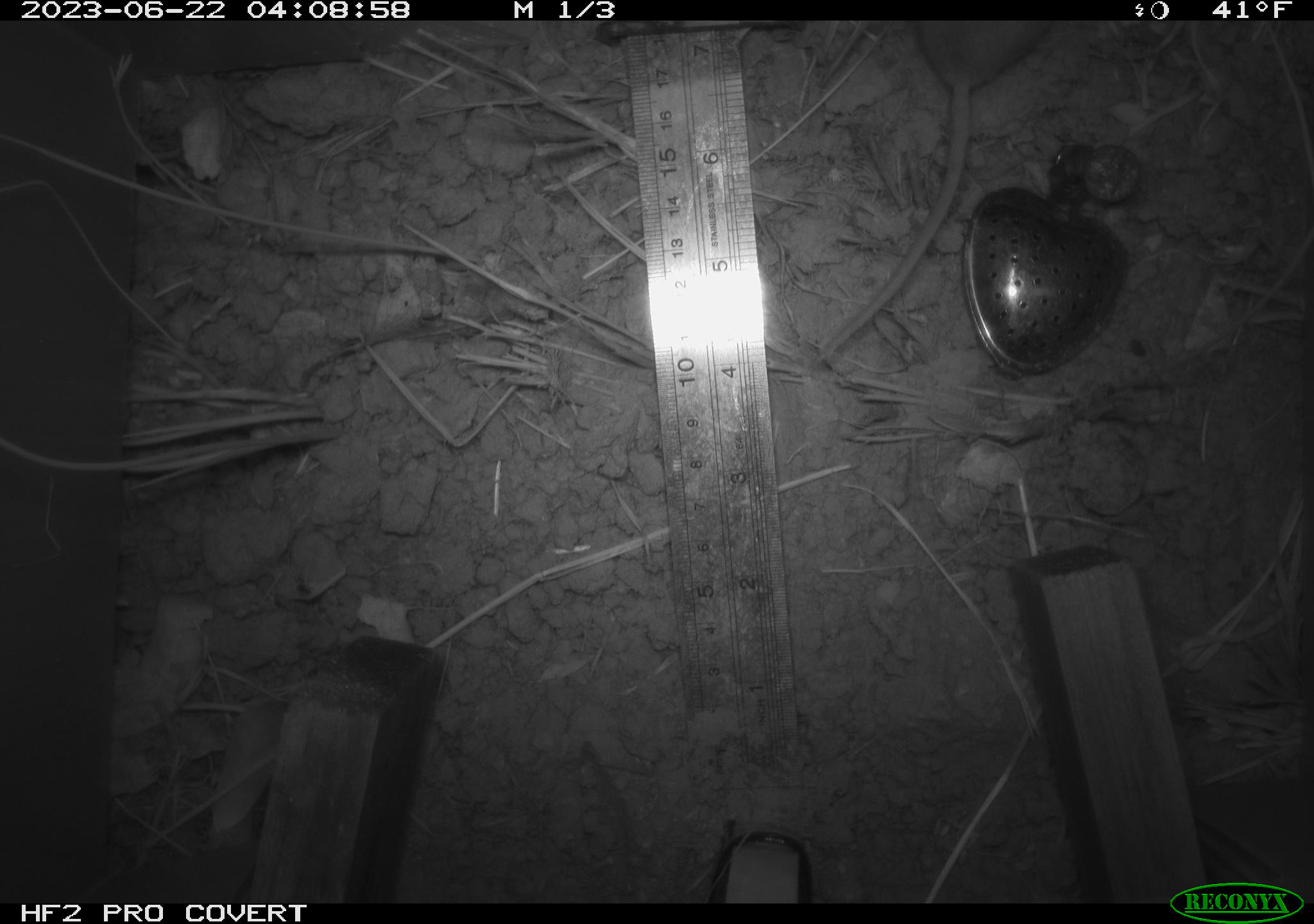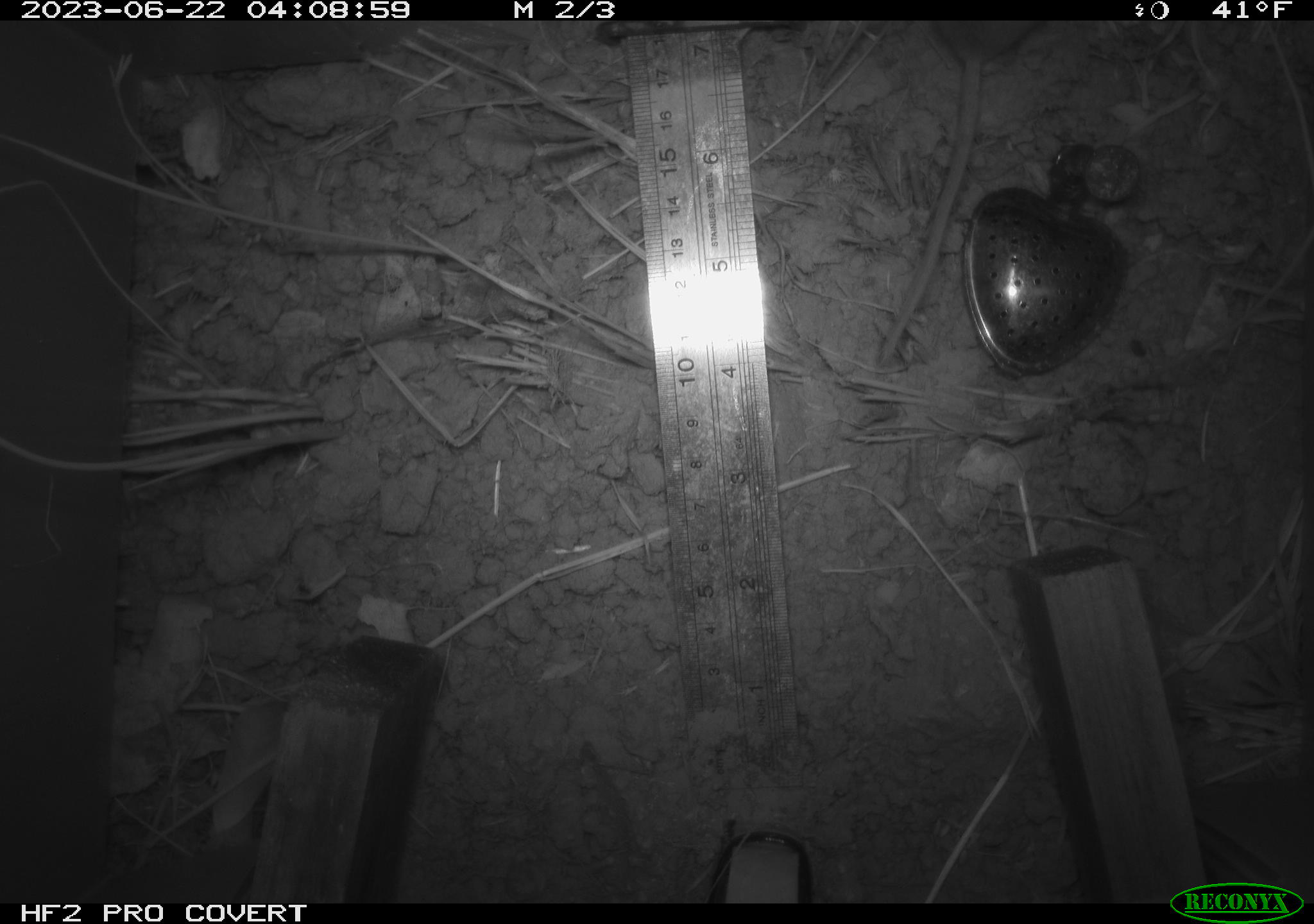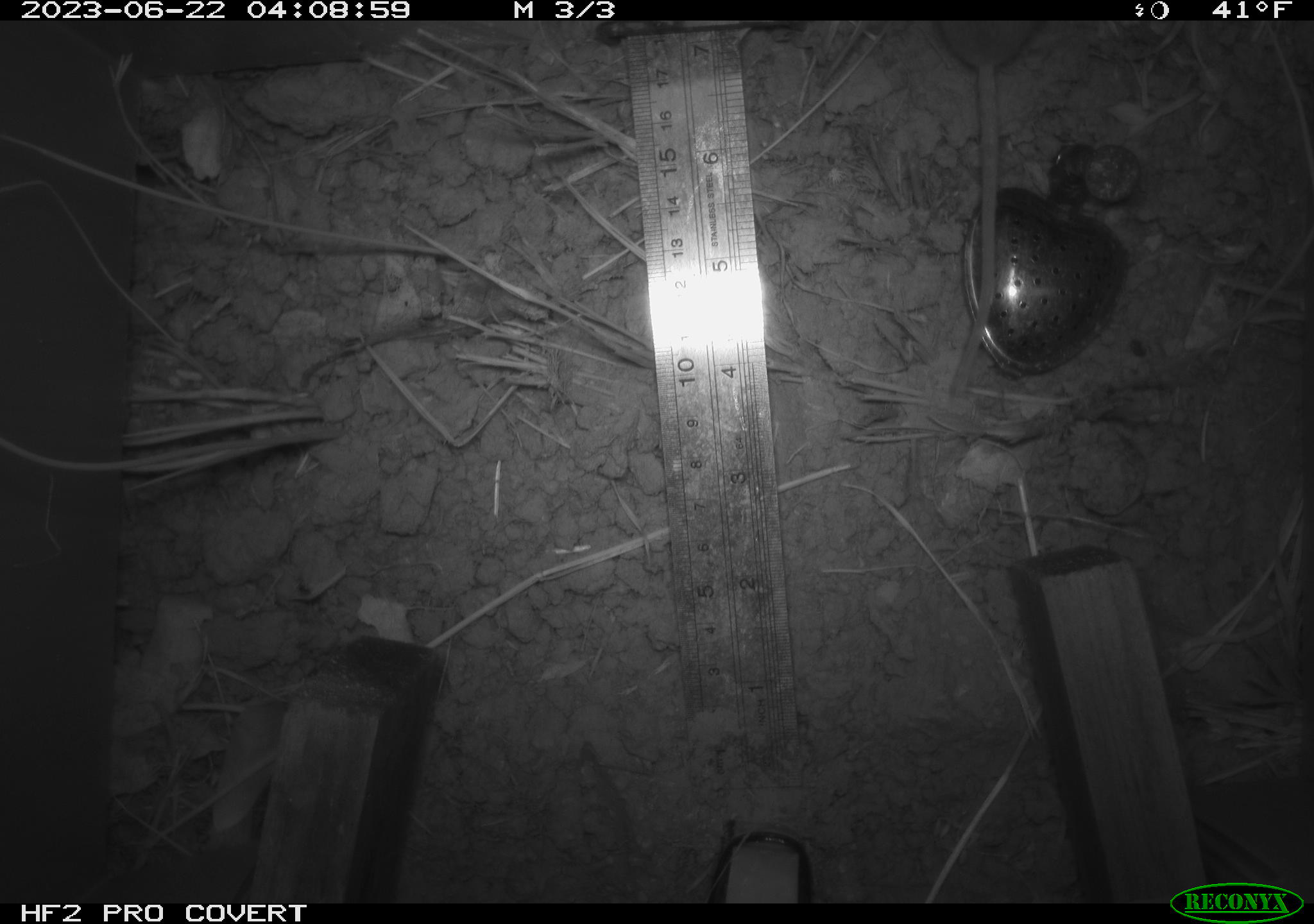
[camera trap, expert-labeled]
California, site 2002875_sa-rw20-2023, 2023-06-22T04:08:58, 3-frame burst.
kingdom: Animalia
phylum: Chordata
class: Mammalia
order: Rodentia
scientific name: Rodentia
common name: rodent